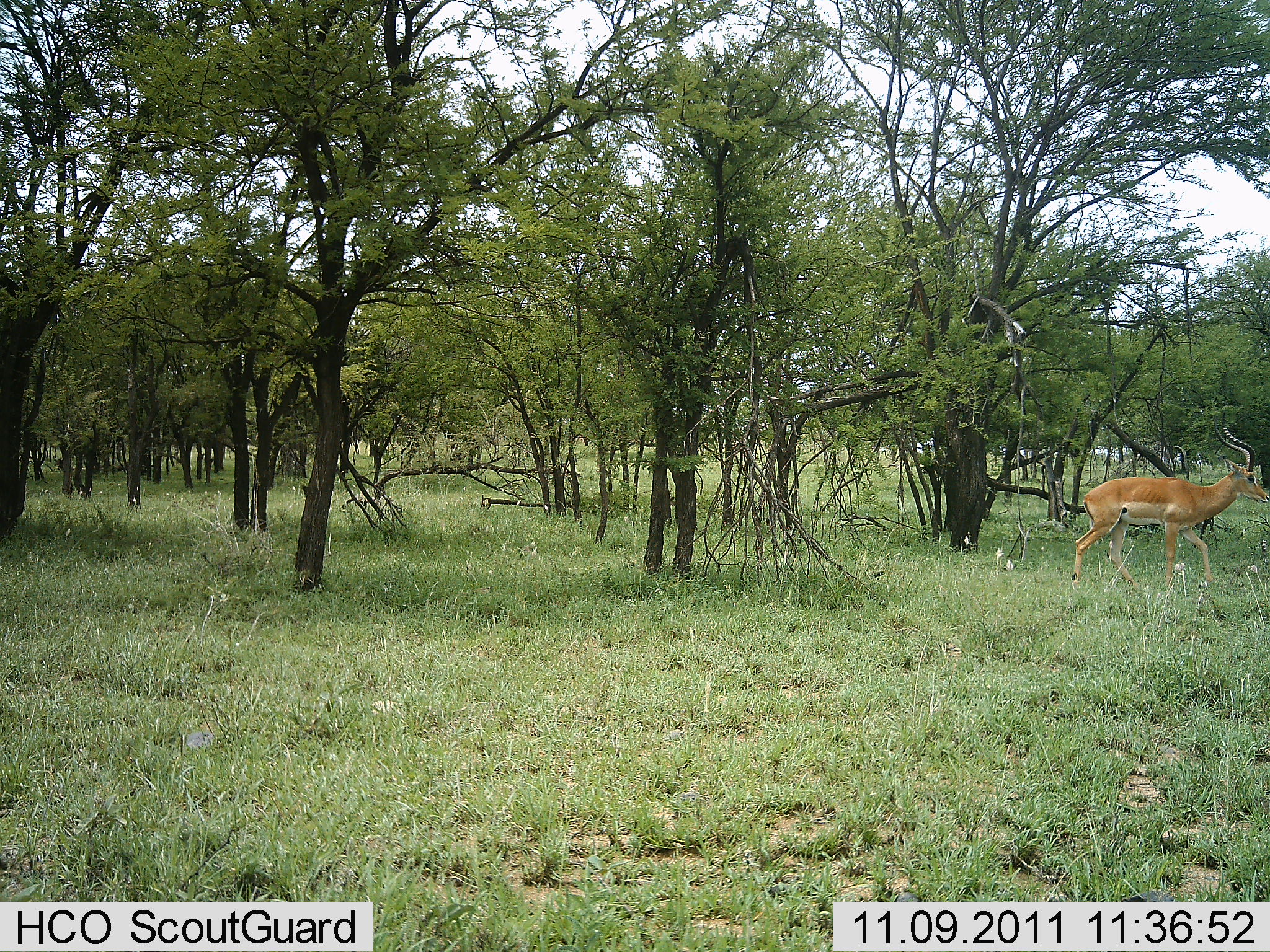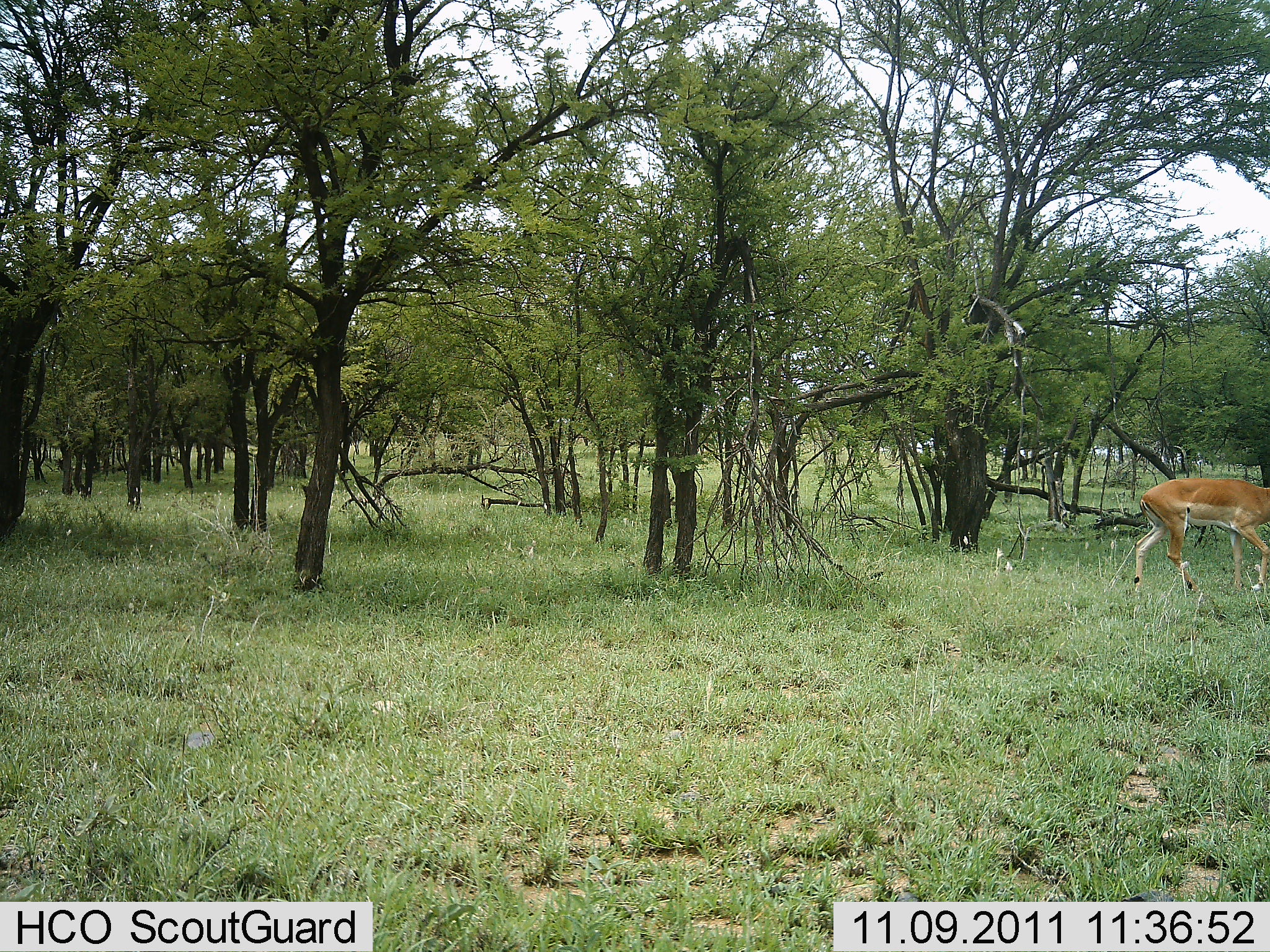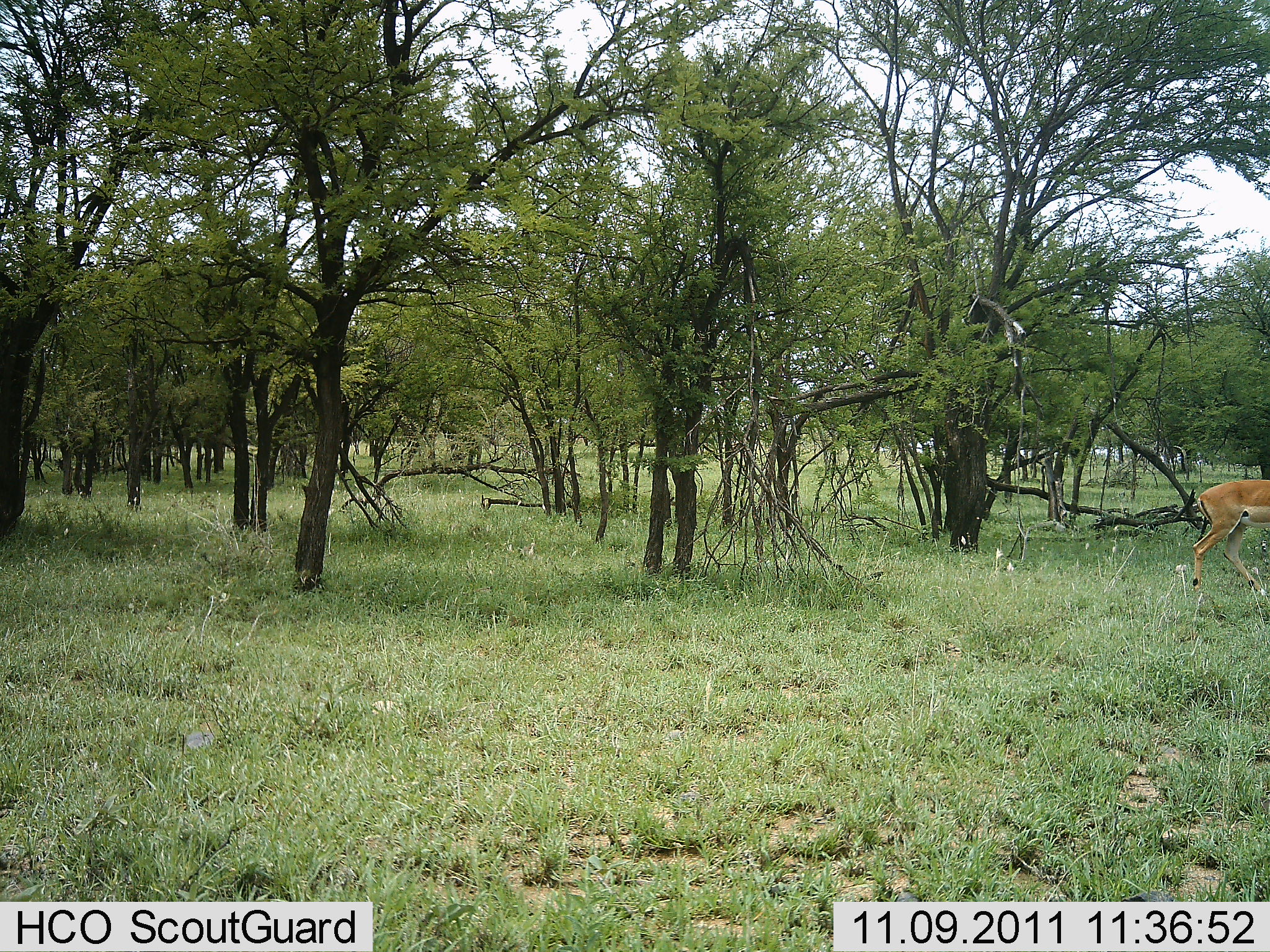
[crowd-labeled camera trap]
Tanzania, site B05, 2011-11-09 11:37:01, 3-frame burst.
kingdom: Animalia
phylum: Chordata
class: Mammalia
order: Artiodactyla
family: Bovidae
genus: Aepyceros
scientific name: Aepyceros melampus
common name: impala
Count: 1.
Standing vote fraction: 8%.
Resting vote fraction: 0%.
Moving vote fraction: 92%.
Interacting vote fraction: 0%.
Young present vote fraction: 0%.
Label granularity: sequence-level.